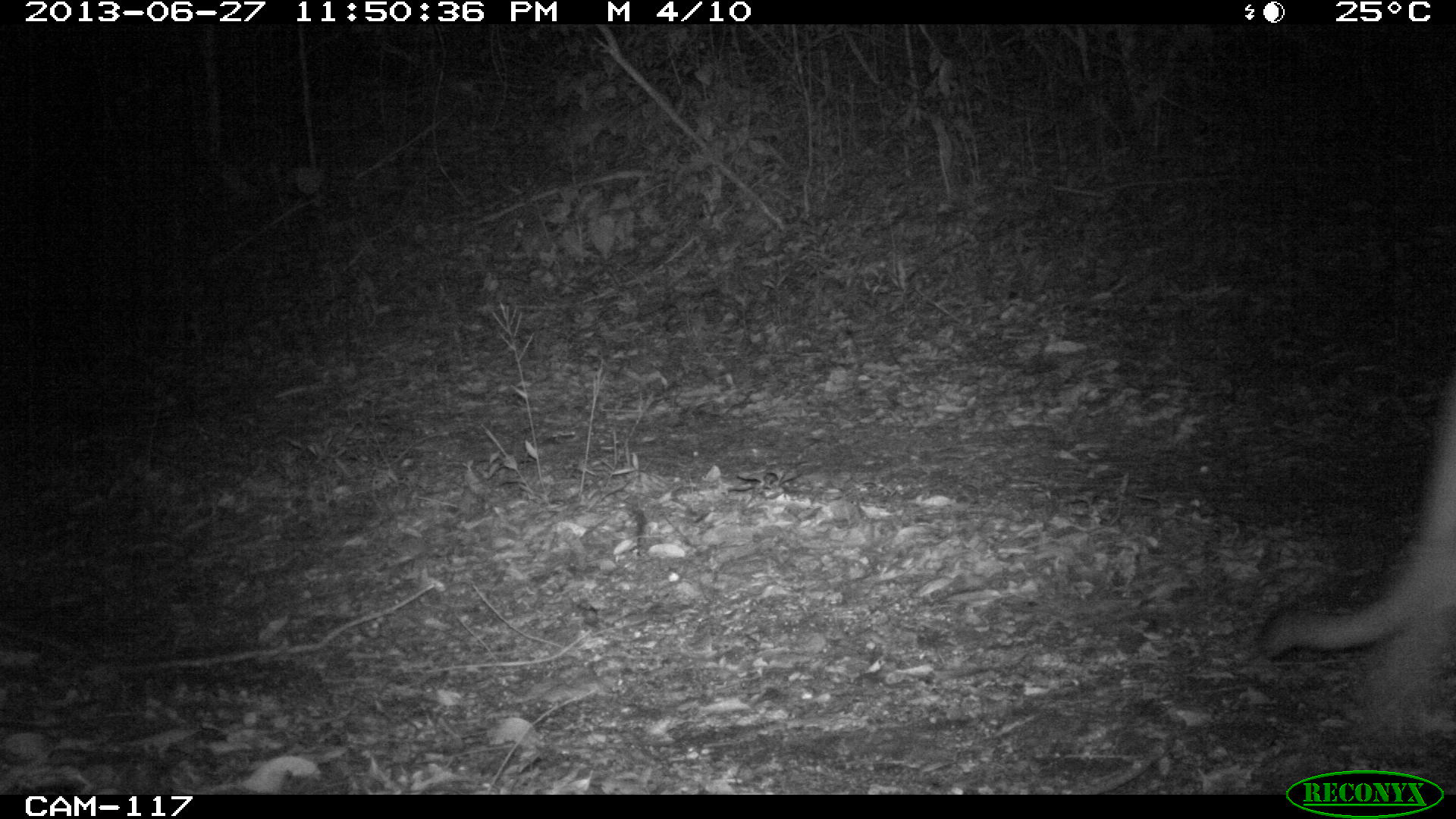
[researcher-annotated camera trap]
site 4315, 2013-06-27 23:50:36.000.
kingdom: Animalia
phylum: Chordata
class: Mammalia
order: Carnivora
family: Felidae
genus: Puma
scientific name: Puma concolor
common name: mountain lion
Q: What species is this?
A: Puma concolor (mountain lion).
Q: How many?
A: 1.